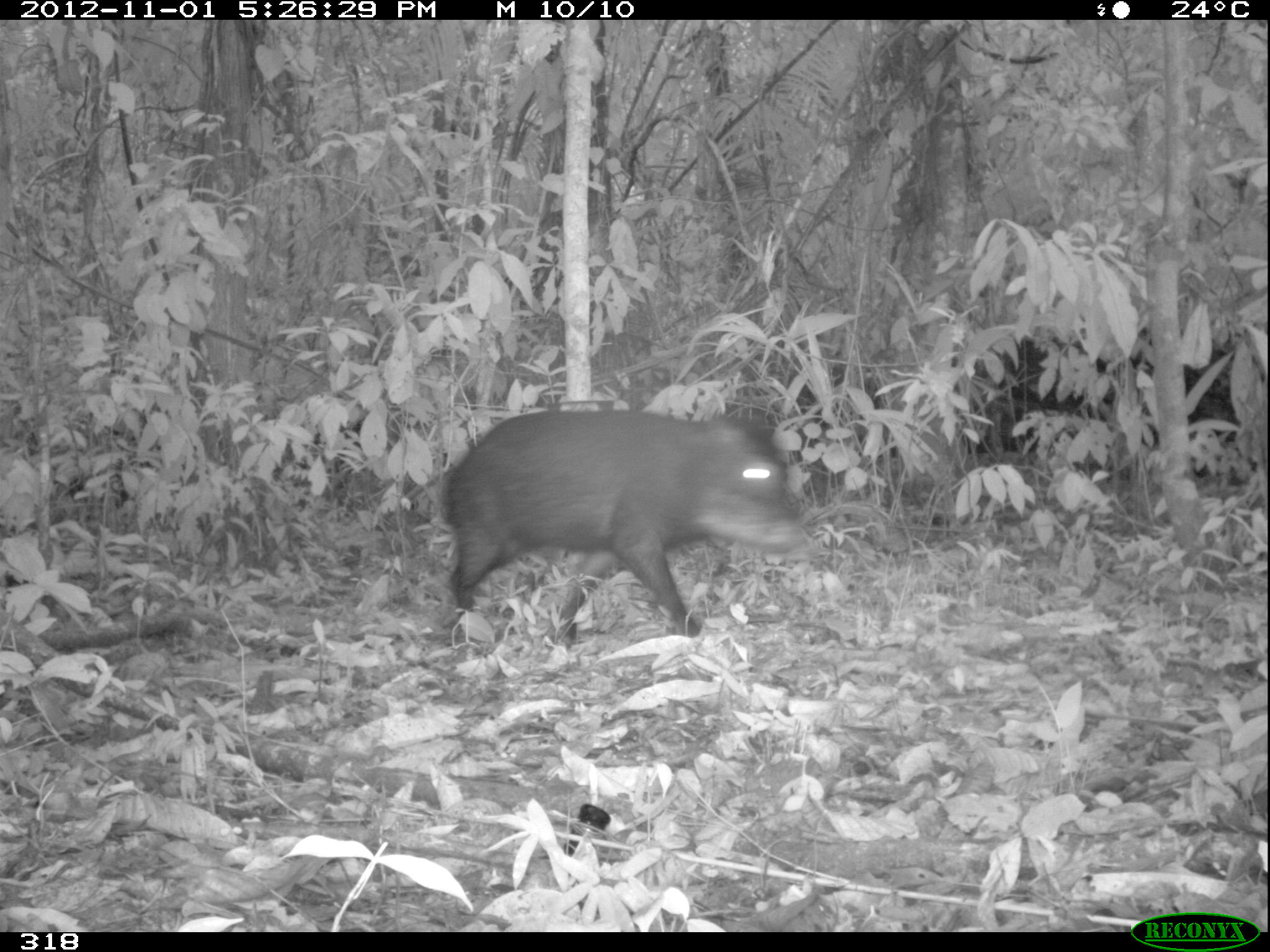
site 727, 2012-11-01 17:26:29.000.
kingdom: Animalia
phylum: Chordata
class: Mammalia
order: Artiodactyla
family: Tayassuidae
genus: Tayassu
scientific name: Tayassu pecari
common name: white-lipped peccary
Tayassu pecari (white-lipped peccary).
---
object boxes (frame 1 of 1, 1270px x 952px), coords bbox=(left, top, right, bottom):
tayassu pecari: bbox=(441, 409, 809, 651); bbox=(966, 321, 1244, 462)